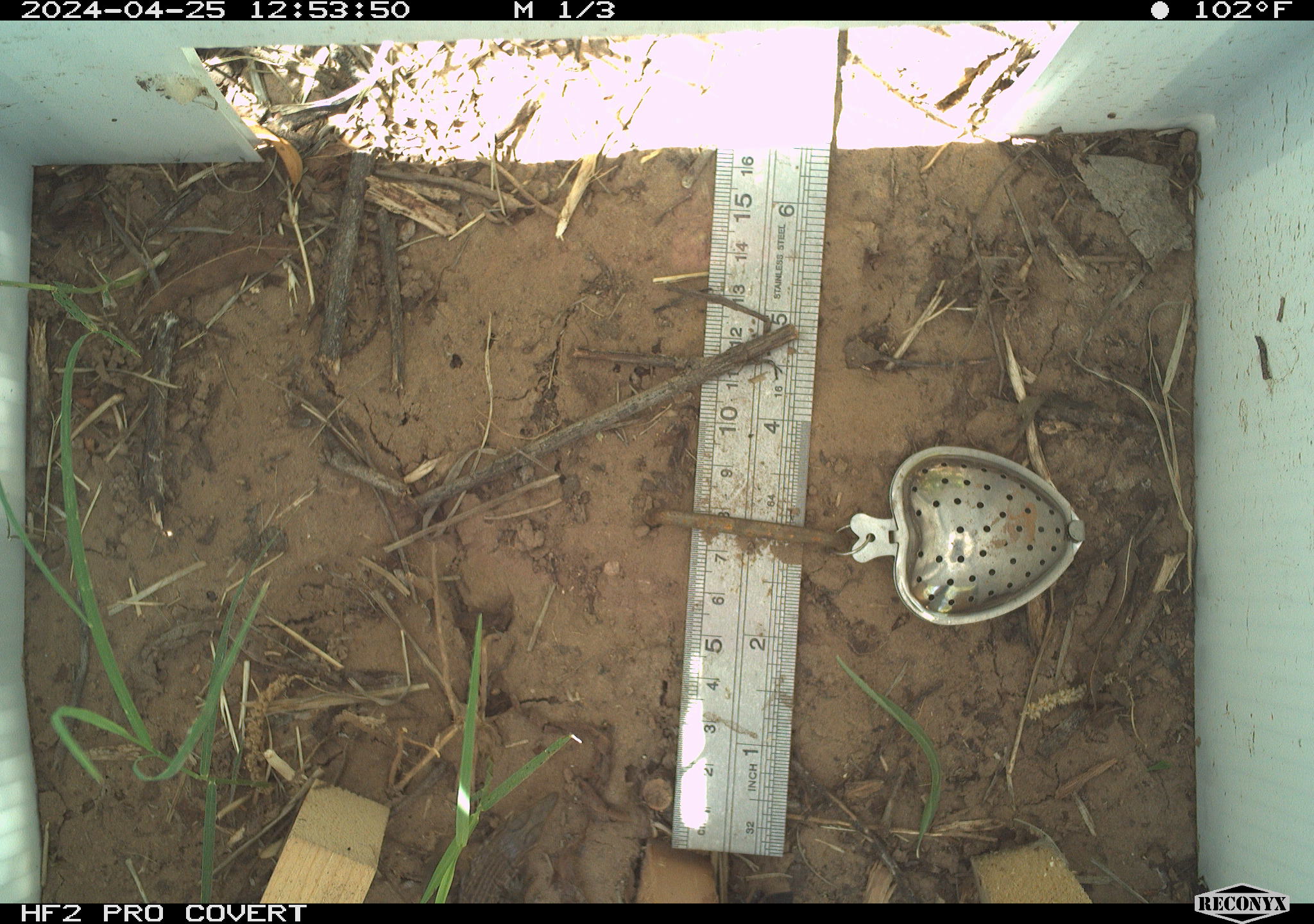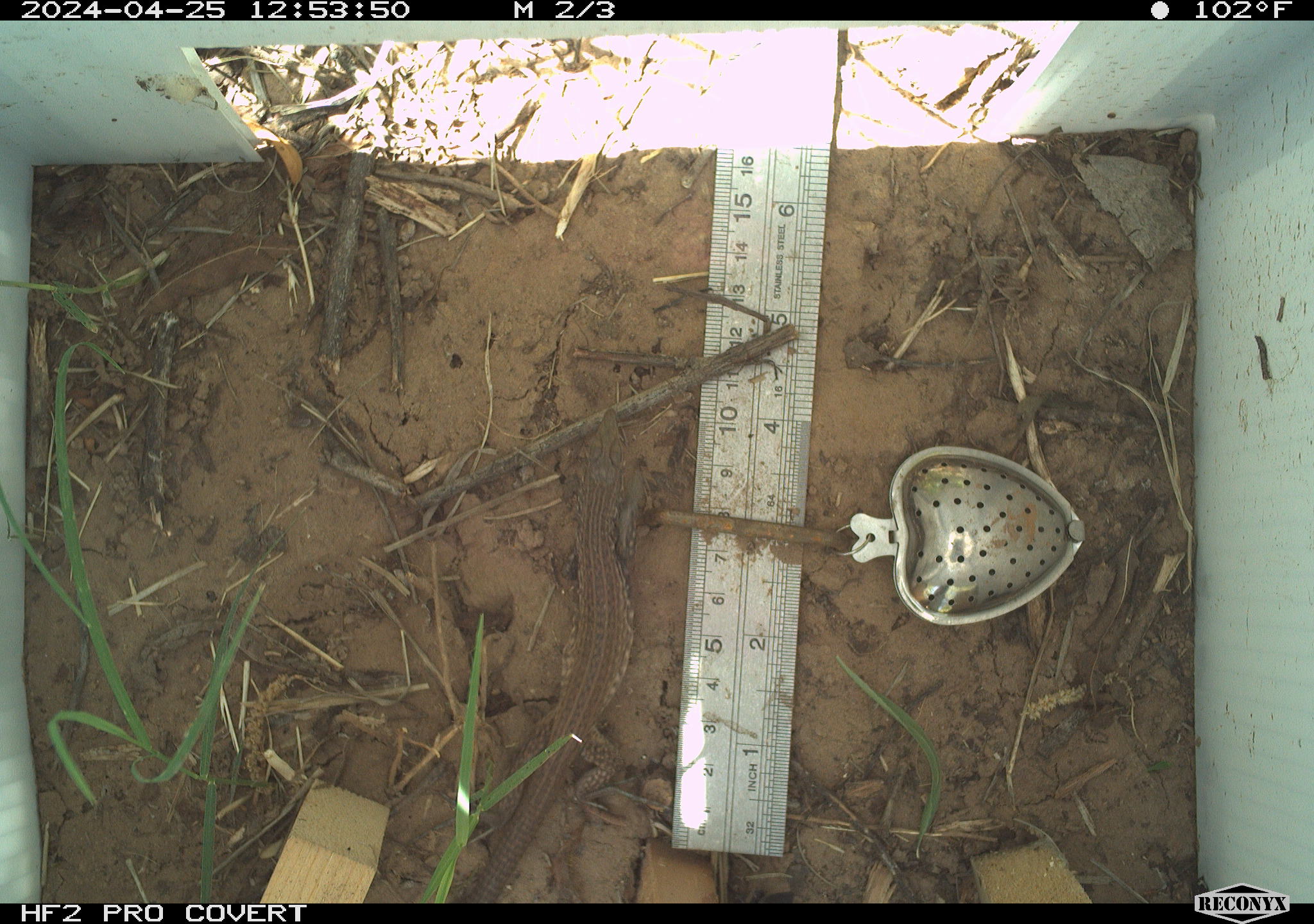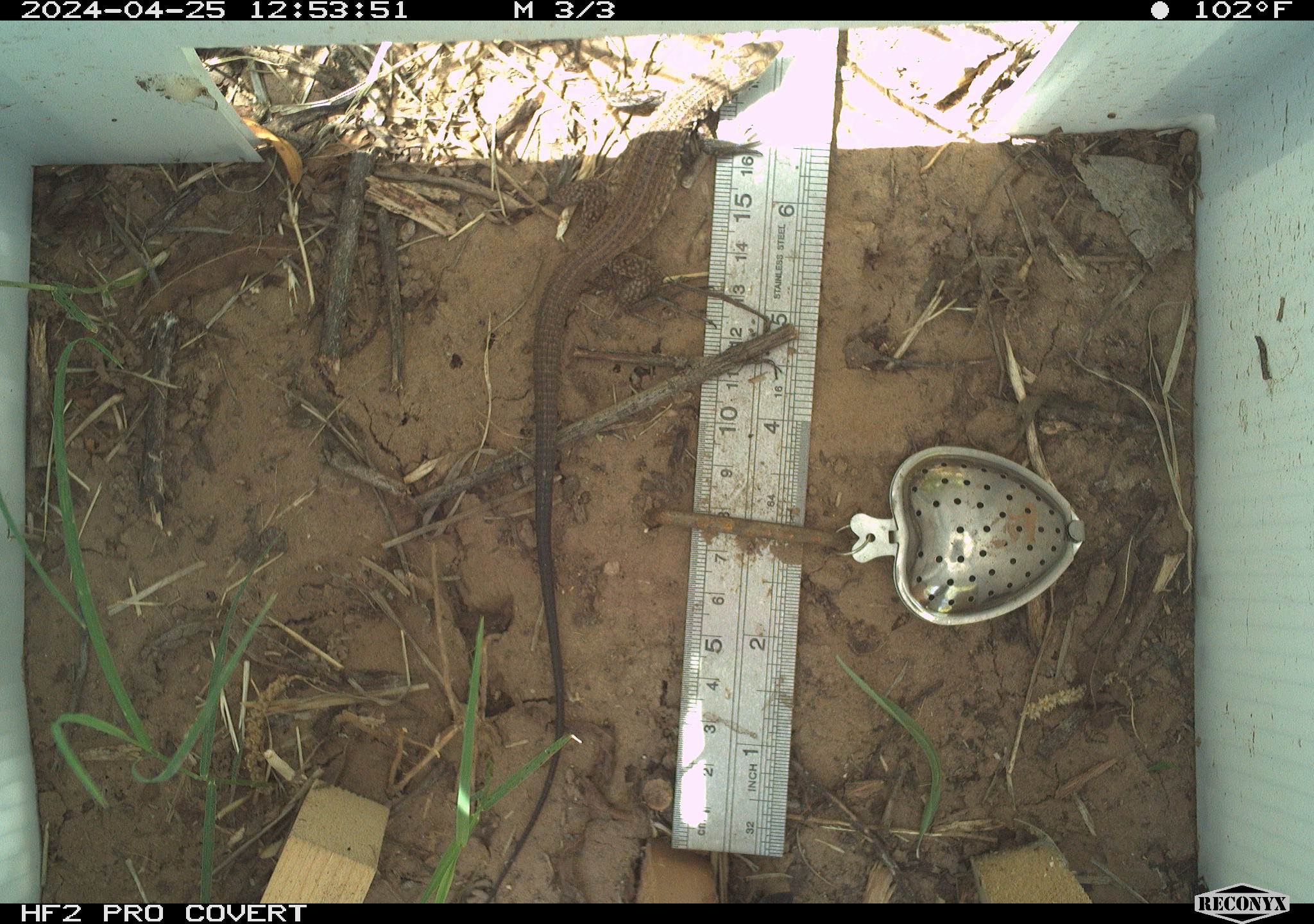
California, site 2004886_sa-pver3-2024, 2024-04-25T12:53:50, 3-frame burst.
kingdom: Animalia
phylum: Chordata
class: Reptilia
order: Squamata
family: Teiidae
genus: Aspidoscelis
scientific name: Aspidoscelis tigris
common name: western whiptail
Western whiptail (Aspidoscelis tigris).